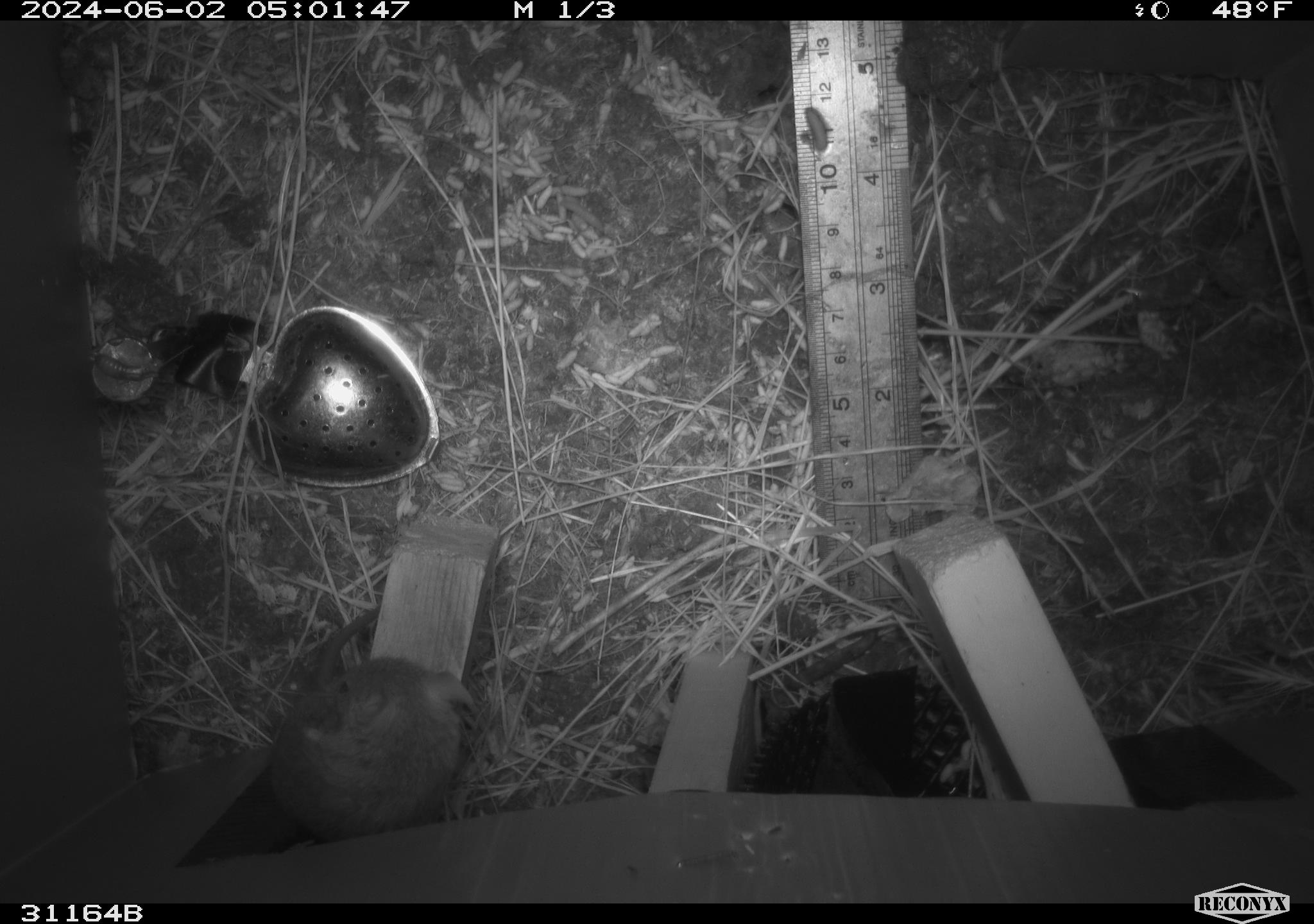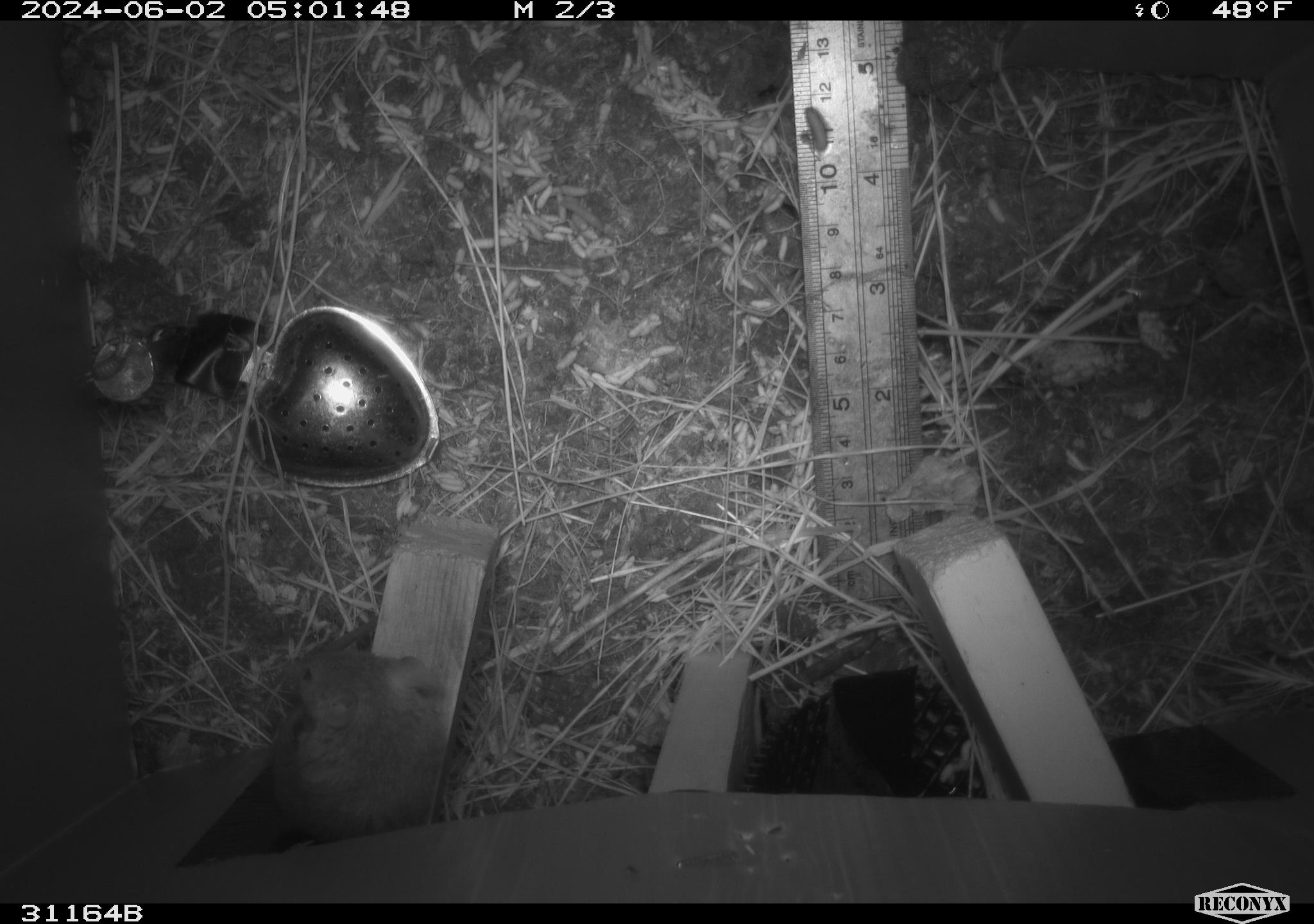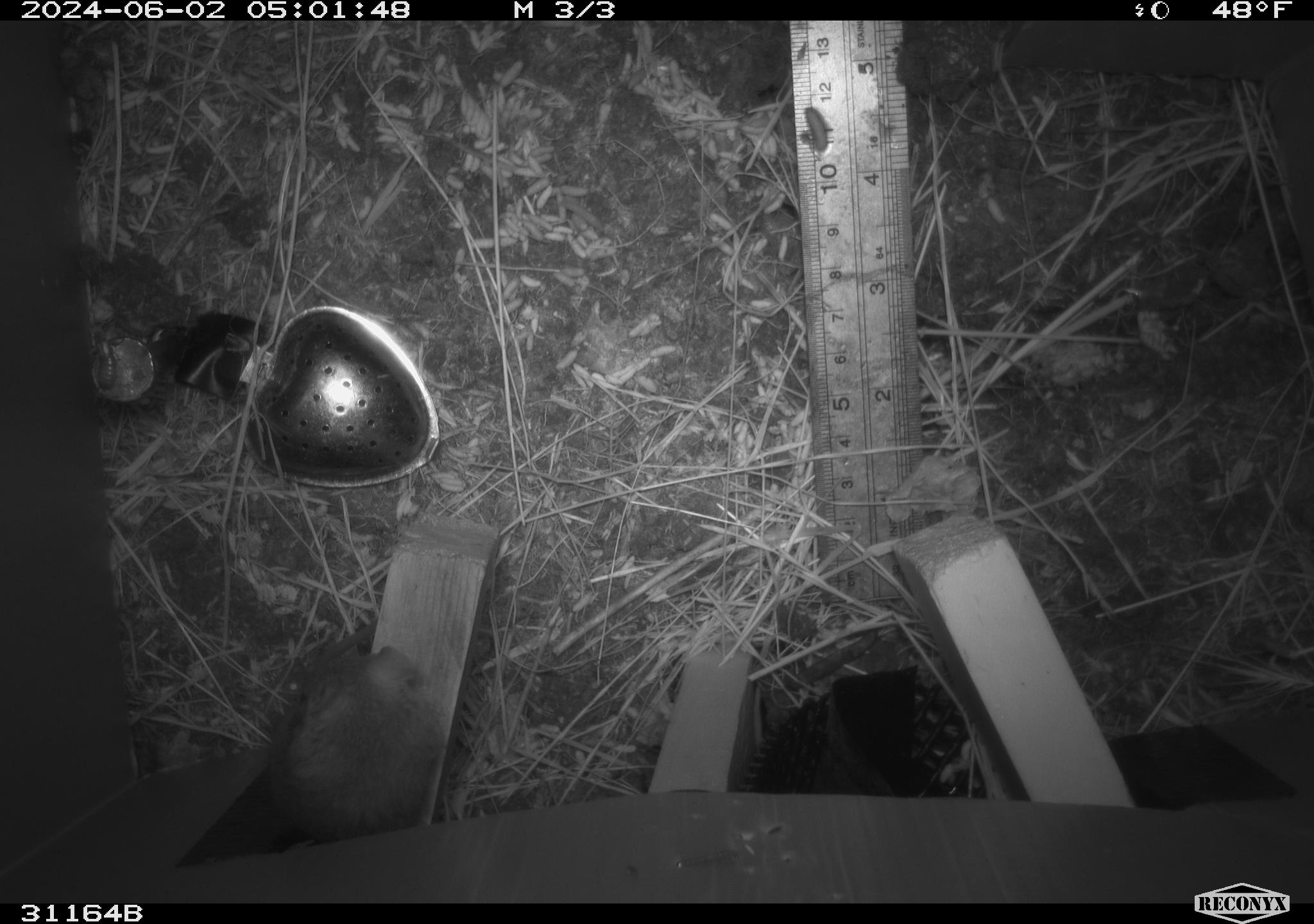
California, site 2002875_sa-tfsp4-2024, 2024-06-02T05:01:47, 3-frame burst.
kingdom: Animalia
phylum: Chordata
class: Mammalia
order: Rodentia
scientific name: Rodentia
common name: mouse species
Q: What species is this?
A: Mouse species (Rodentia).